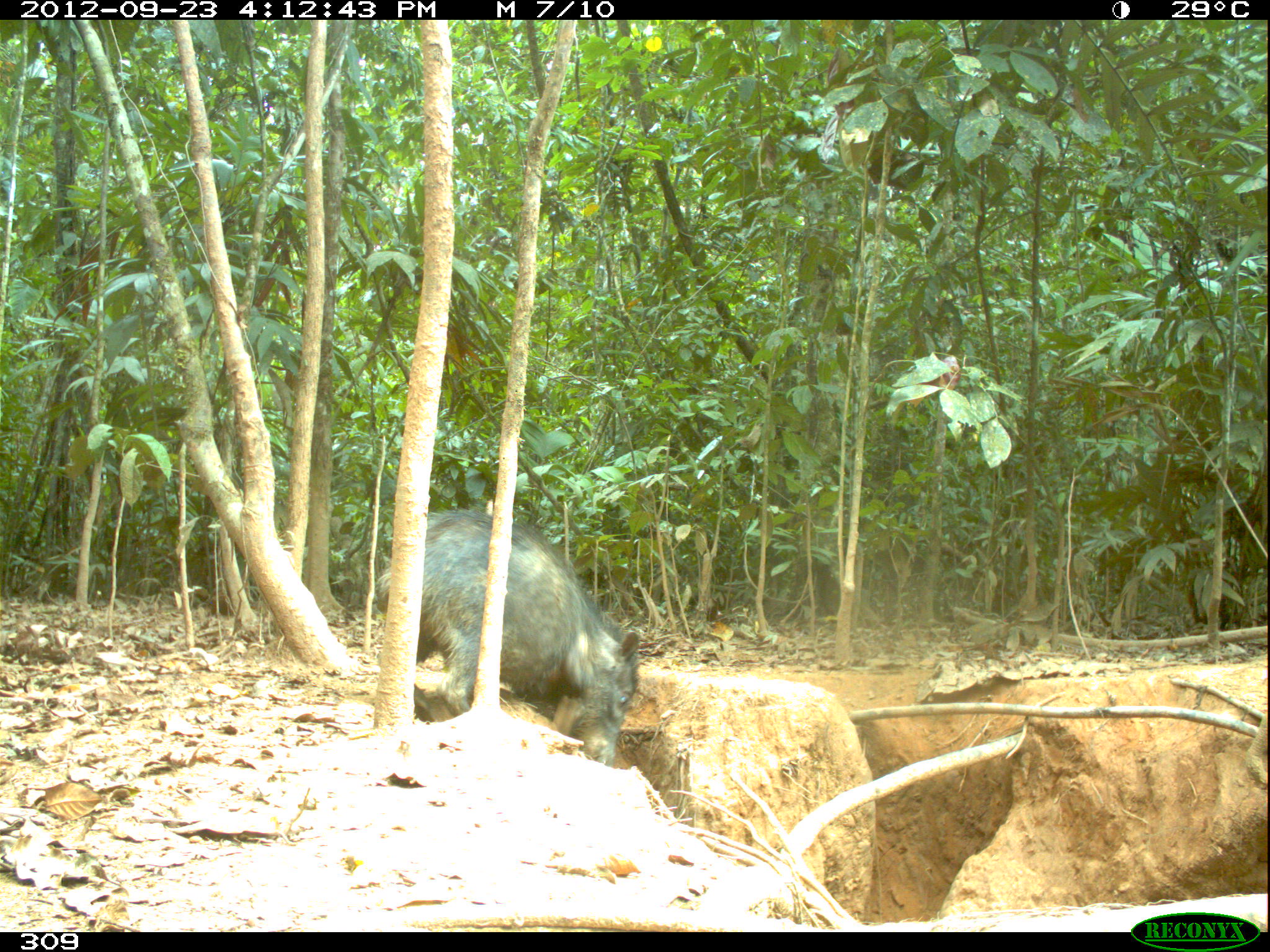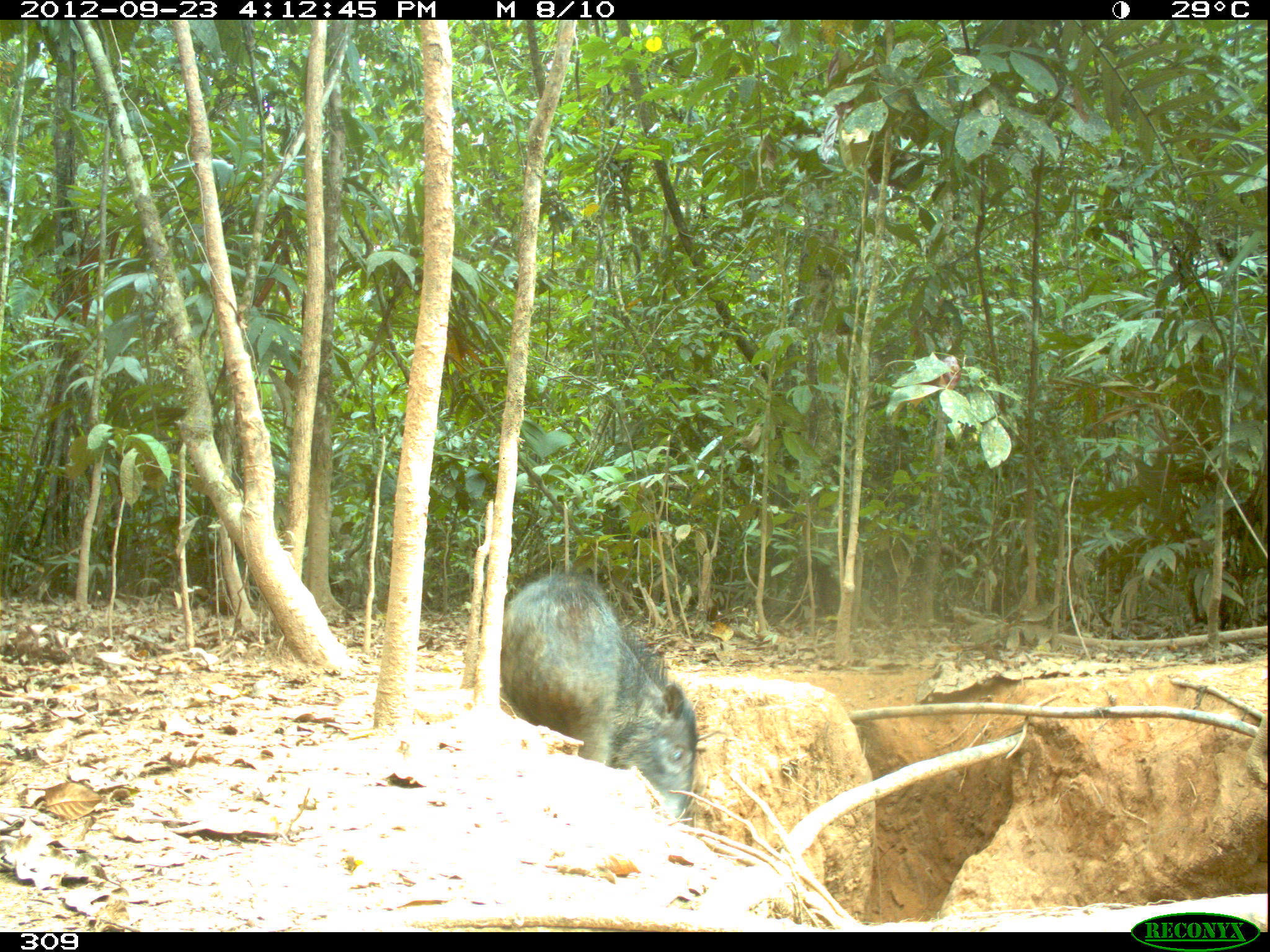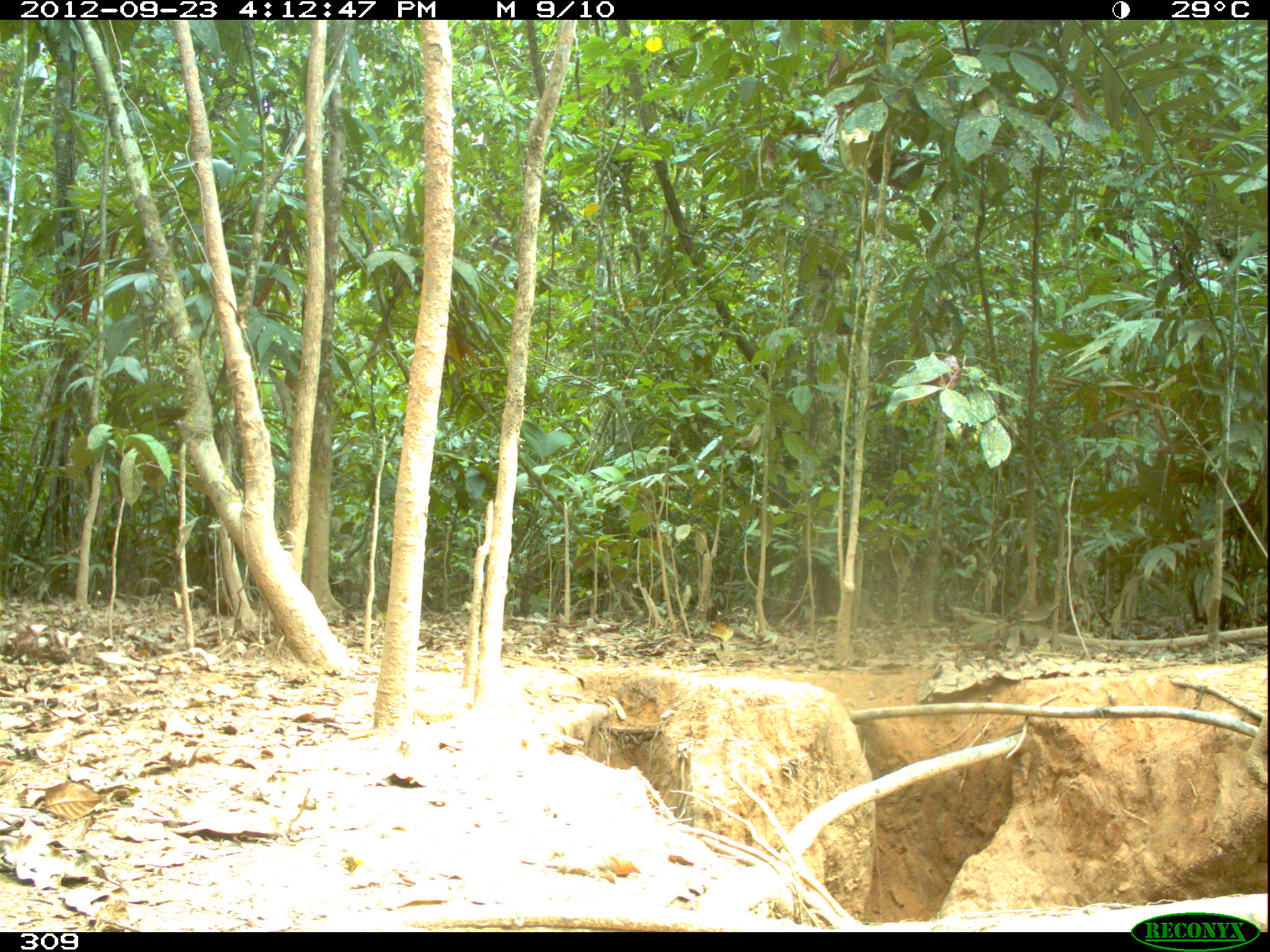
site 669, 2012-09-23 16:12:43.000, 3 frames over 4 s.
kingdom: Animalia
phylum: Chordata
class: Mammalia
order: Artiodactyla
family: Tayassuidae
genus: Tayassu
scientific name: Tayassu pecari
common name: white-lipped peccary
Tayassu pecari (white-lipped peccary).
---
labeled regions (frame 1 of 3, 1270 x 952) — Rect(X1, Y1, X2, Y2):
tayassu pecari: Rect(376, 507, 642, 766)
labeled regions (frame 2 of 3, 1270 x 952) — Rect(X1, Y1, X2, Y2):
tayassu pecari: Rect(500, 564, 700, 823)